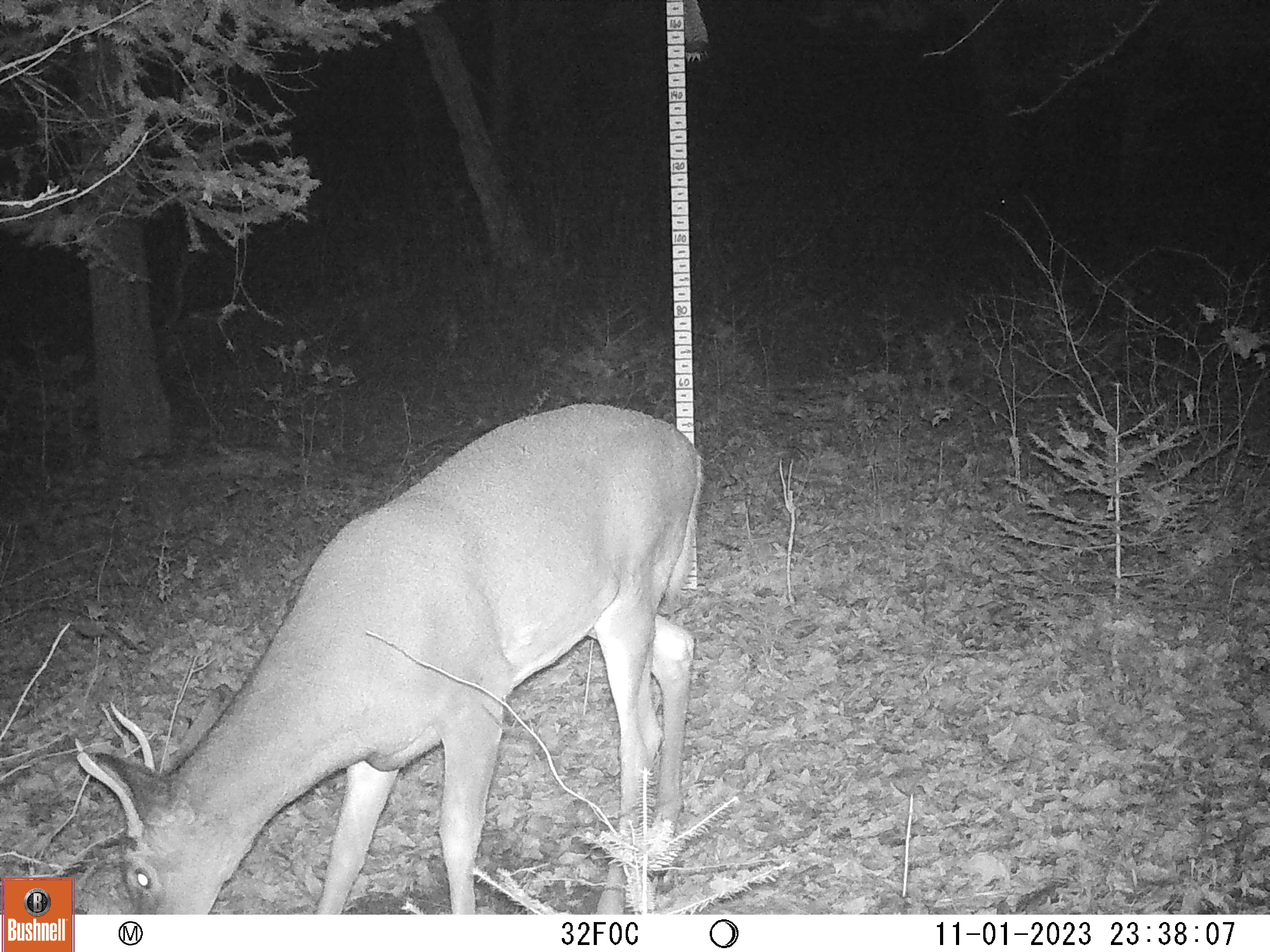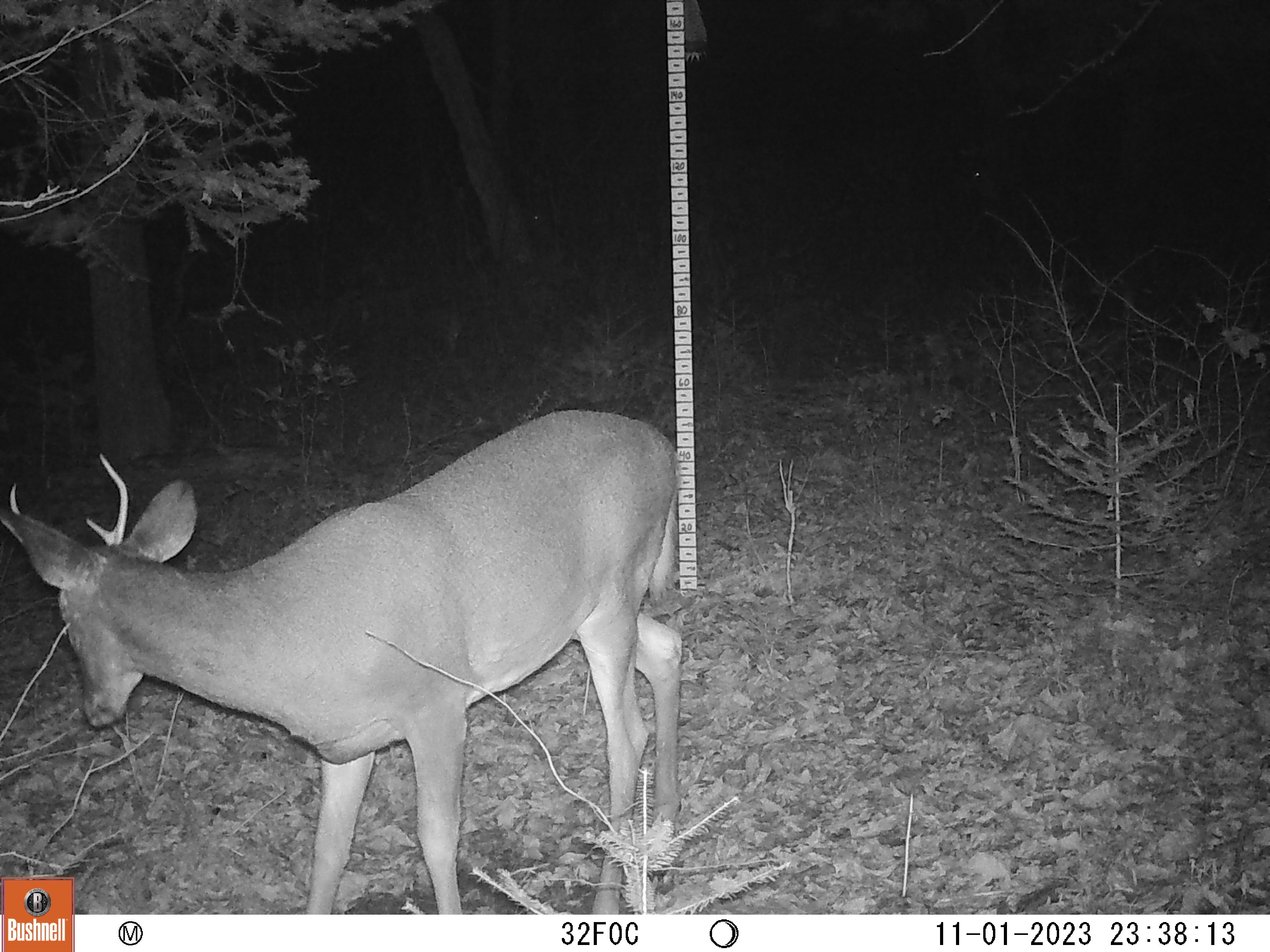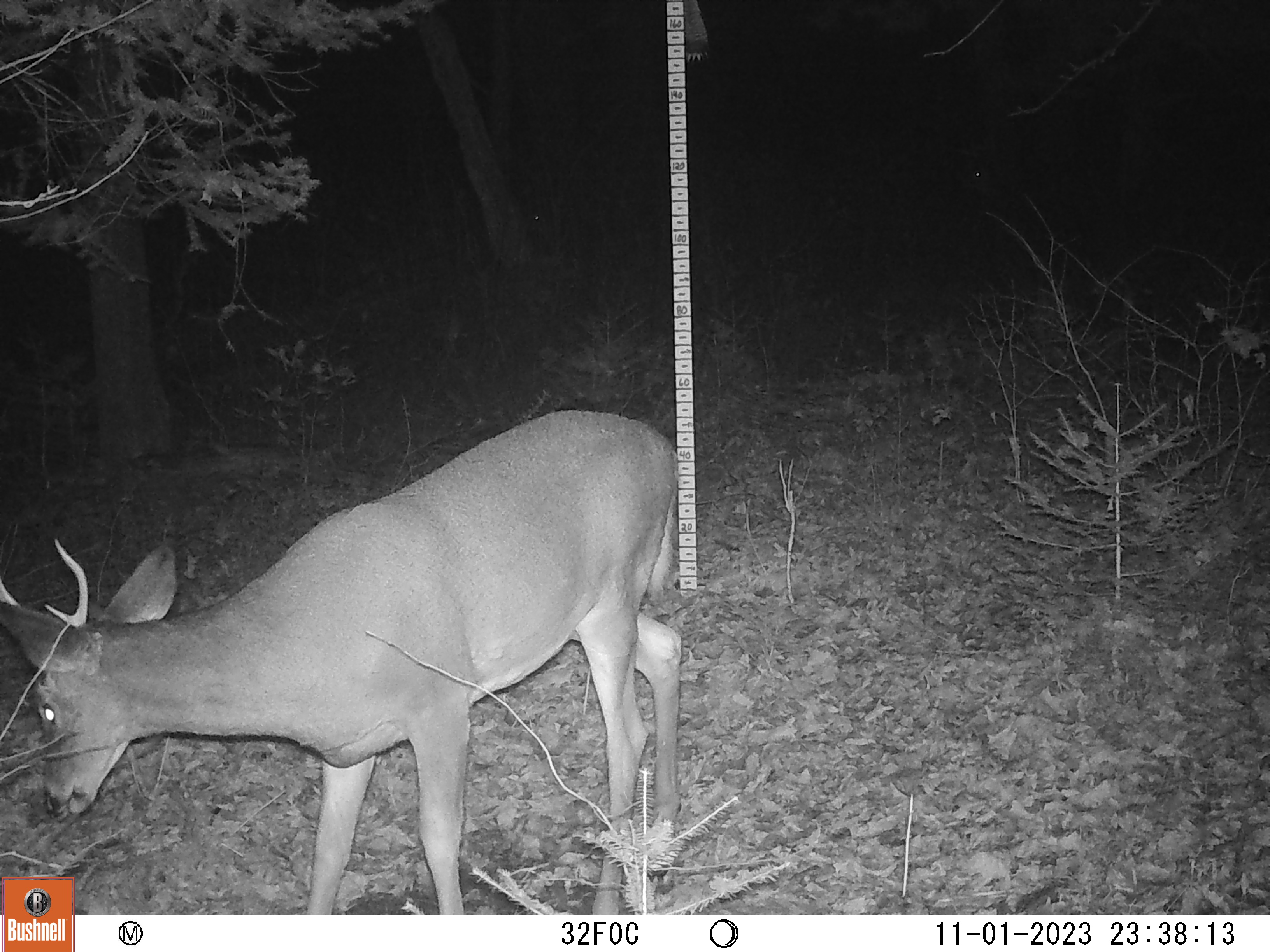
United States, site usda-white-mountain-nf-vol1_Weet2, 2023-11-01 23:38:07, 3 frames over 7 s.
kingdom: Animalia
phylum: Chordata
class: Mammalia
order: Artiodactyla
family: Cervidae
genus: Odocoileus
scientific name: Odocoileus virginianus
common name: white-tailed deer